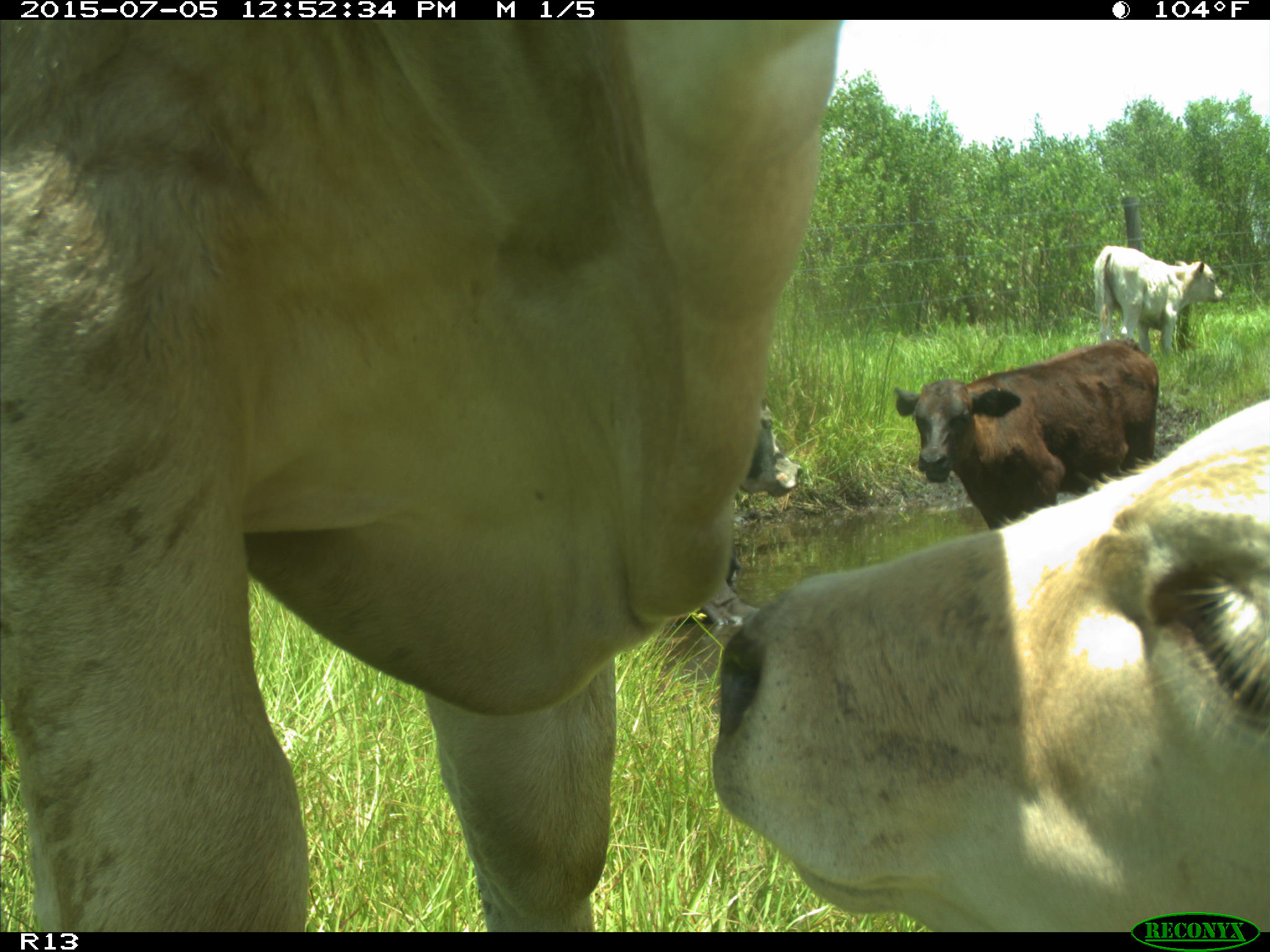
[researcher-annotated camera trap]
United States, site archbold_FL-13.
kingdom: Animalia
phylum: Chordata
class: Mammalia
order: Artiodactyla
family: Bovidae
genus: Bos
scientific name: Bos taurus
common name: domestic cow